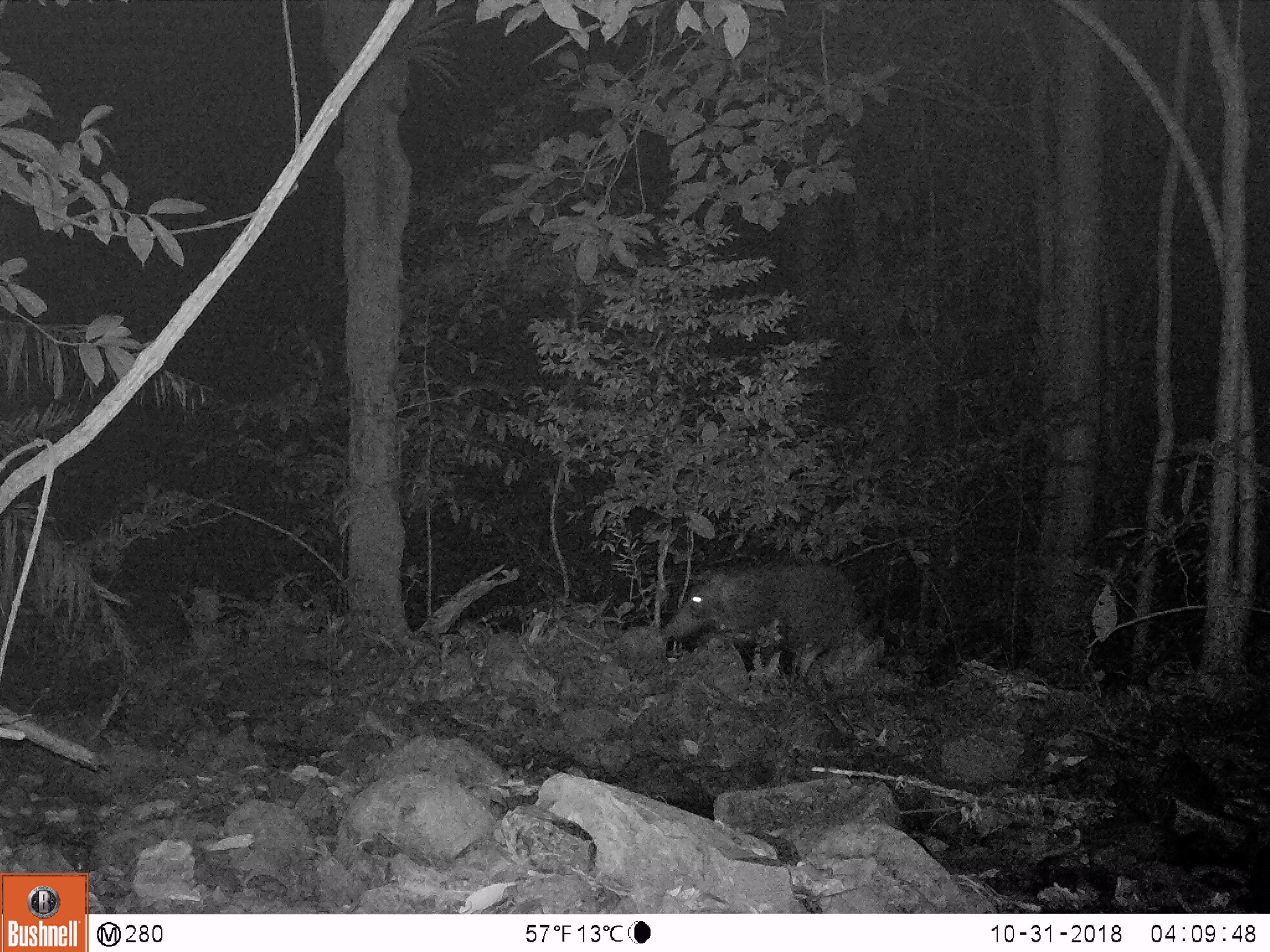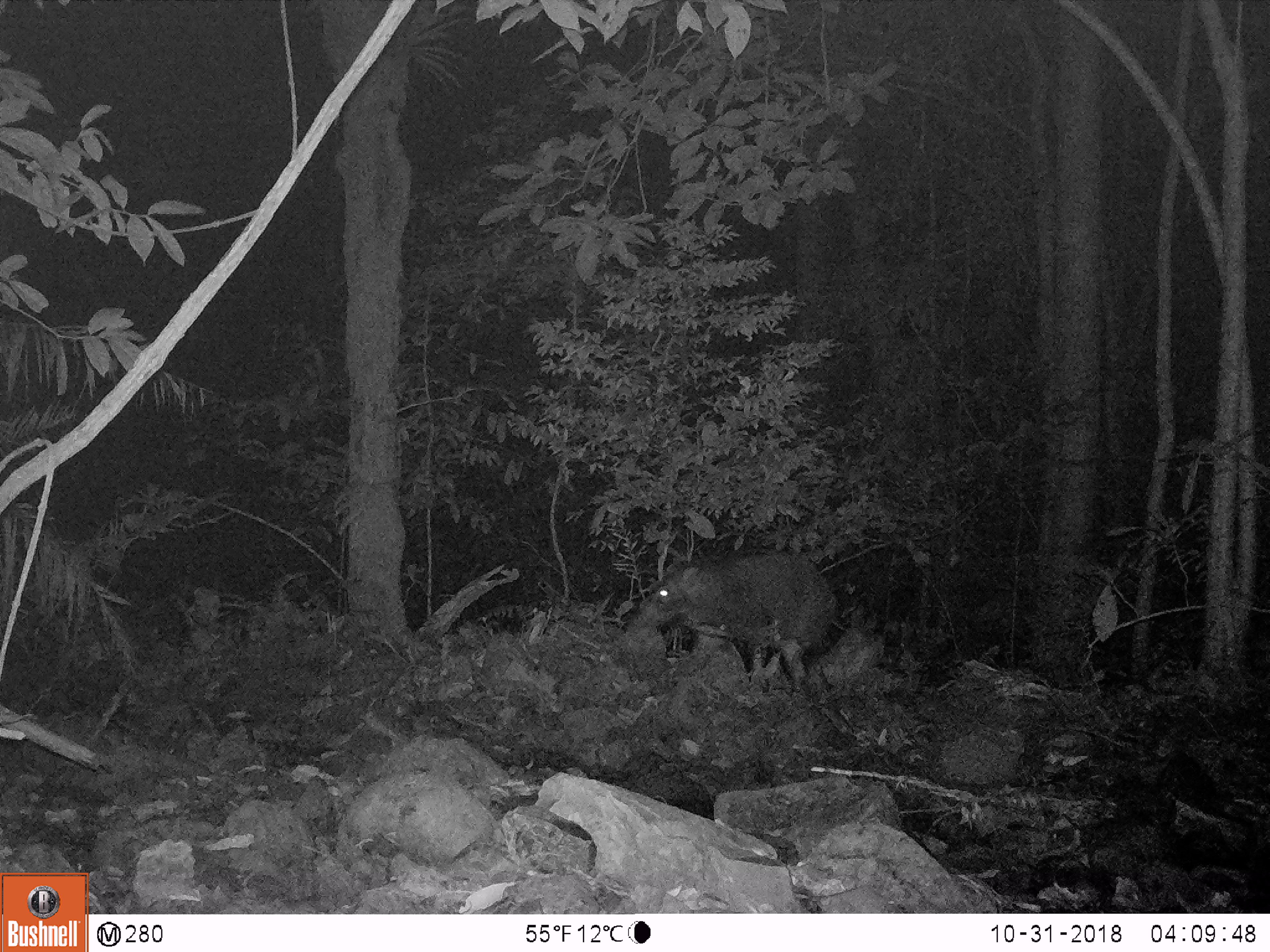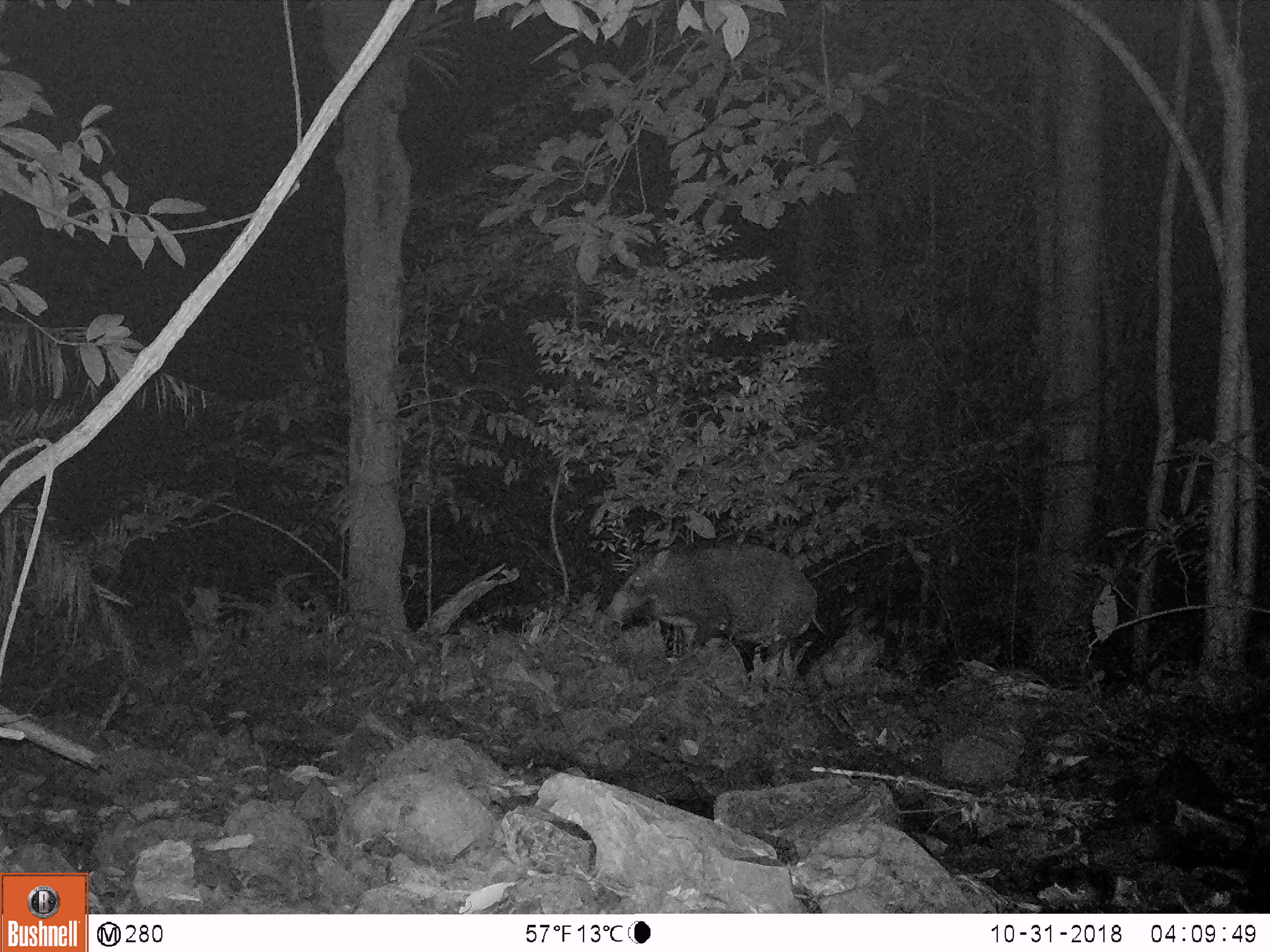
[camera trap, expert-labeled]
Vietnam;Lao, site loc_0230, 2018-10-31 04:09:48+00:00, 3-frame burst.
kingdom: Animalia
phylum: Chordata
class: Mammalia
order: Artiodactyla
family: Suidae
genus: Sus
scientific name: Sus scrofa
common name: eurasian wild pig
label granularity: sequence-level